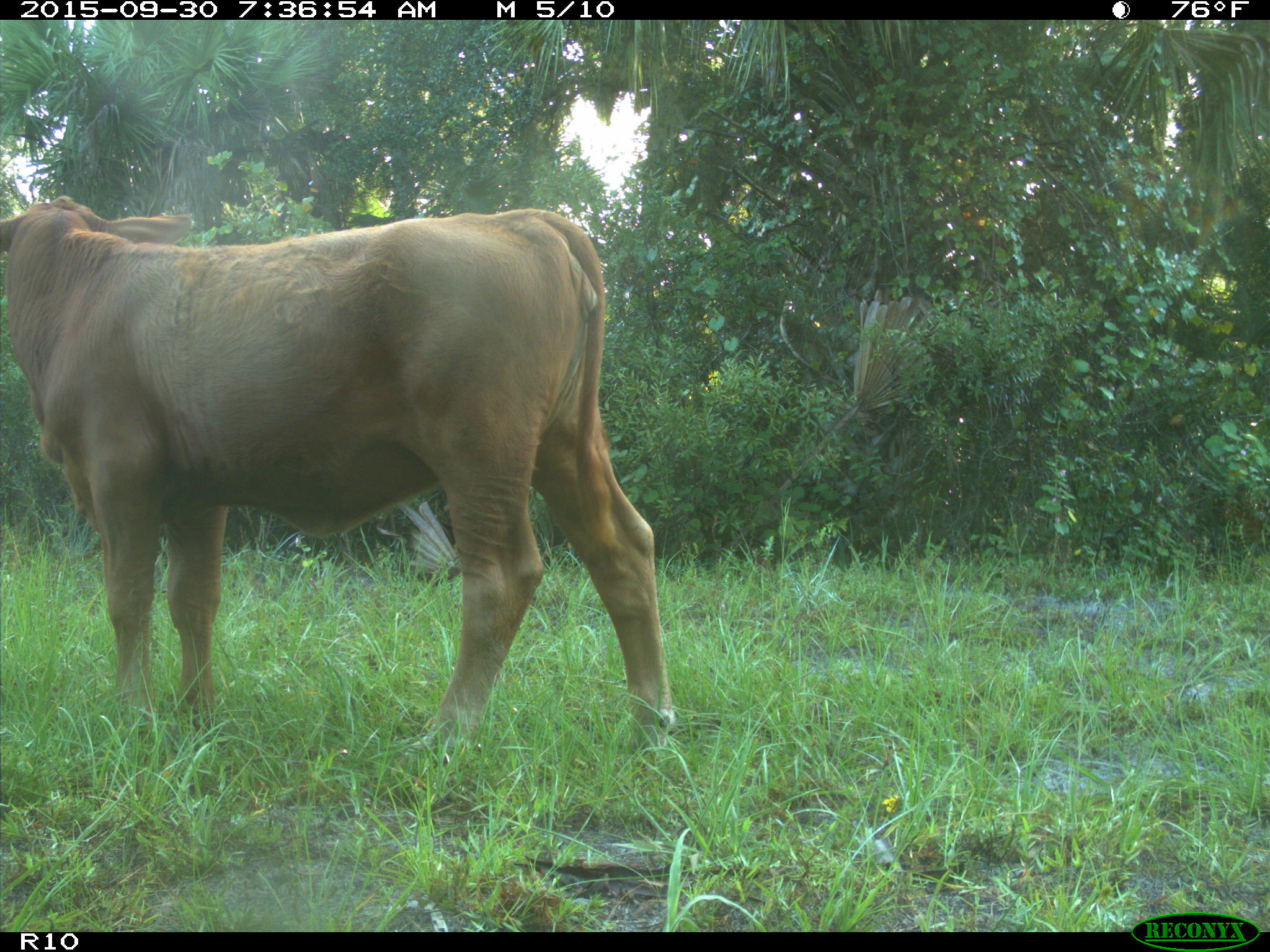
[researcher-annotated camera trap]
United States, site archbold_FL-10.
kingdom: Animalia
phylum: Chordata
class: Mammalia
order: Artiodactyla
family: Bovidae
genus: Bos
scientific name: Bos taurus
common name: domestic cow